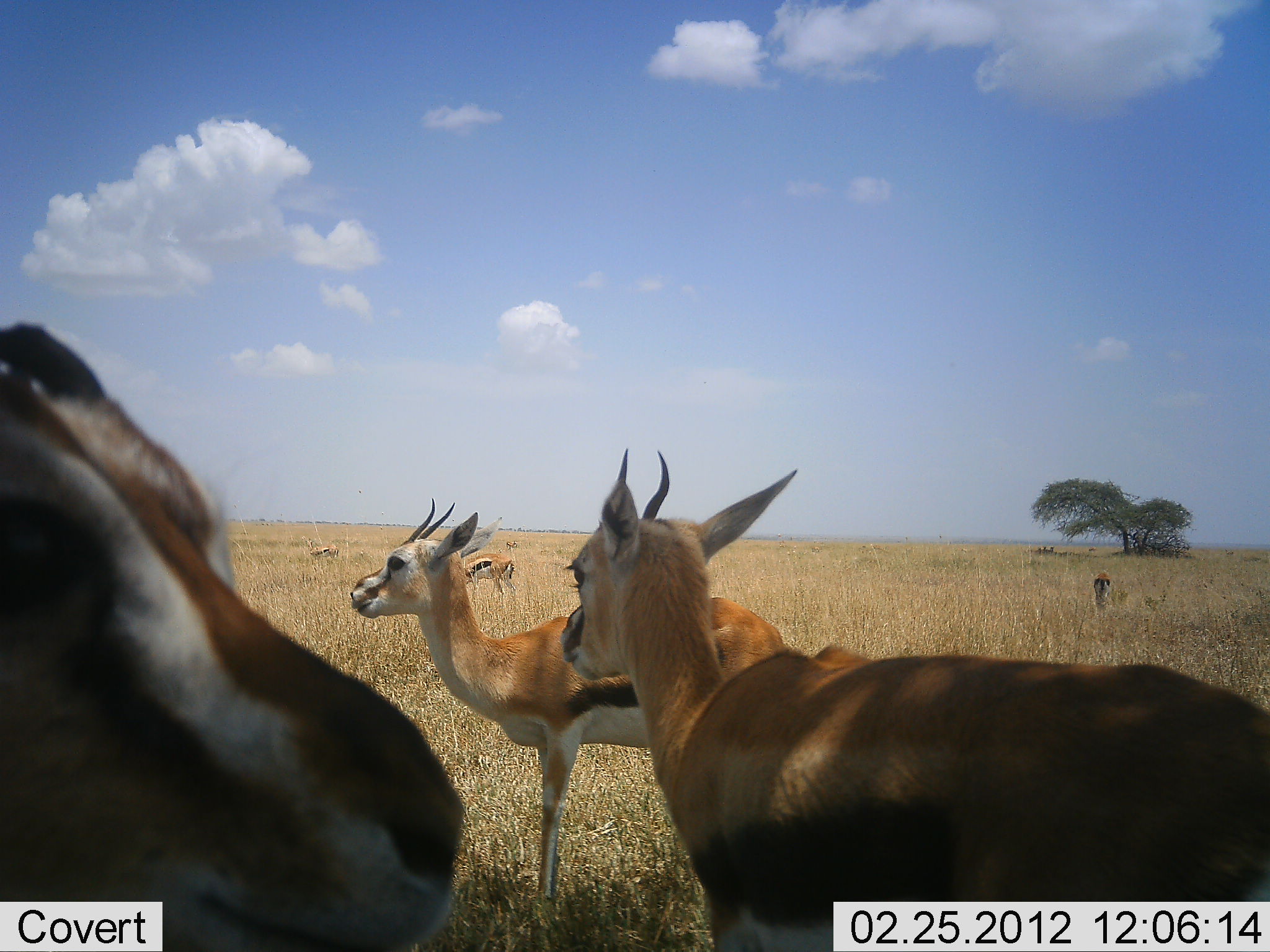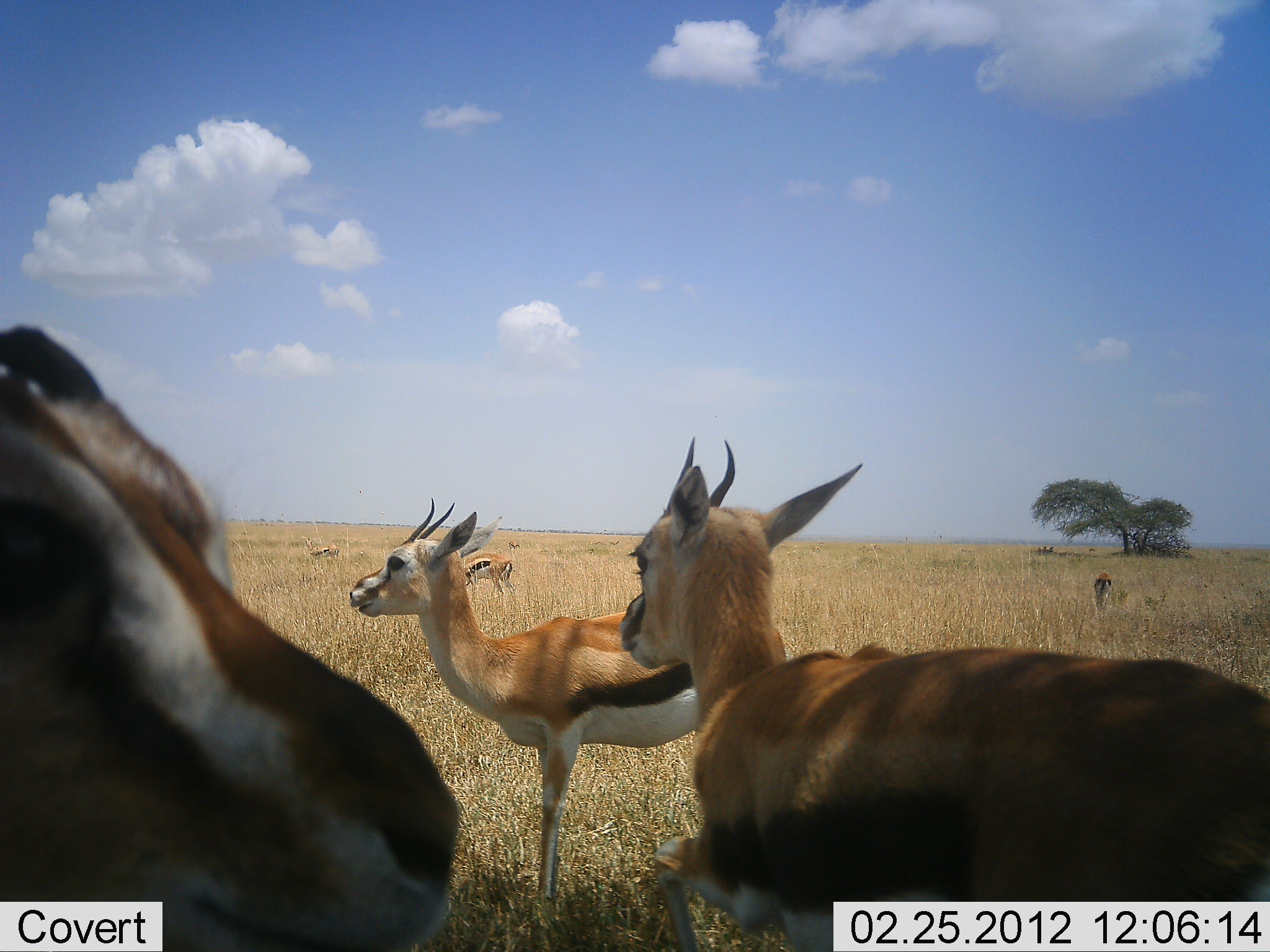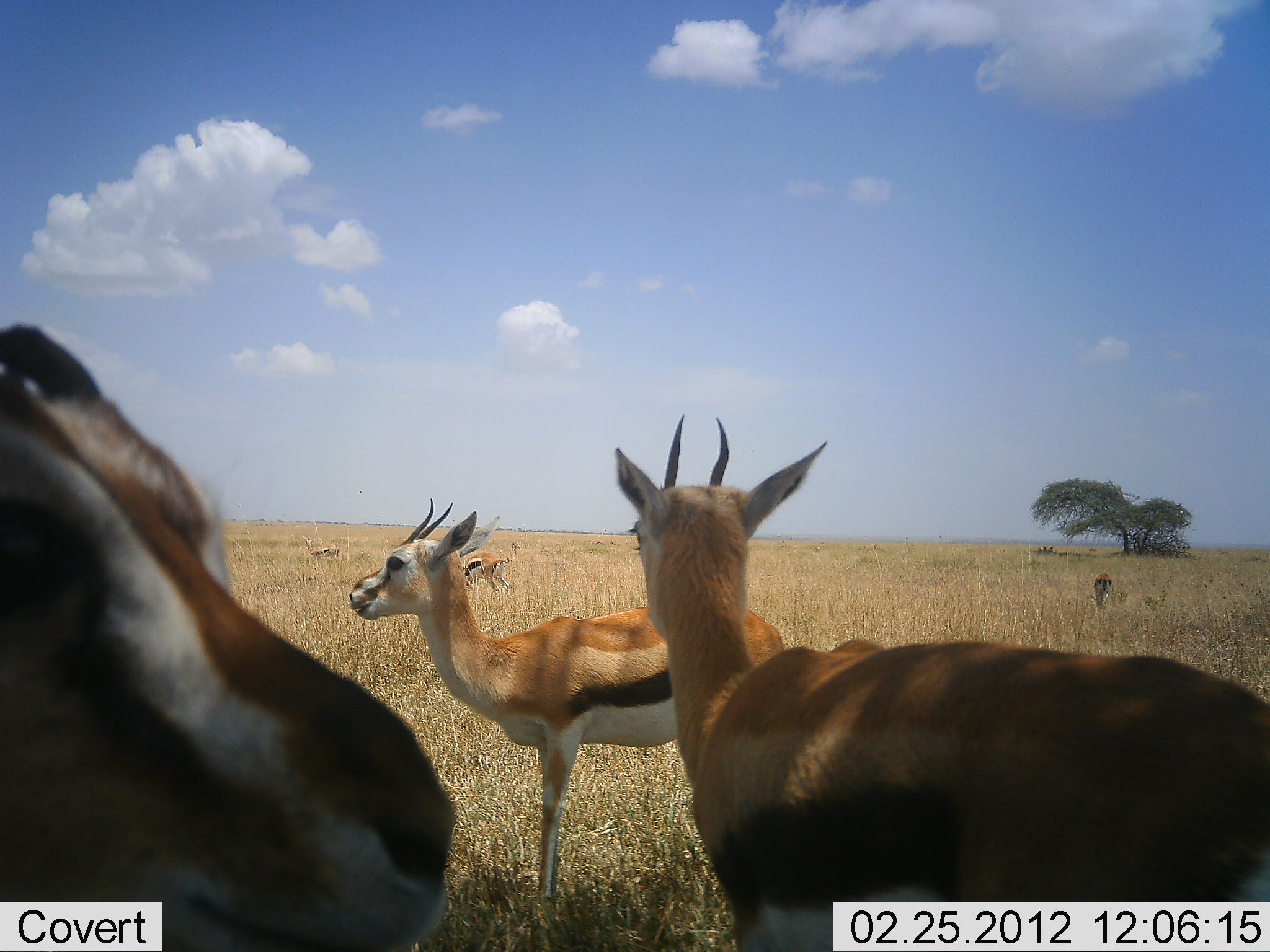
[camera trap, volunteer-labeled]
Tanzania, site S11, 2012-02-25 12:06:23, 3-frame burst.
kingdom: Animalia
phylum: Chordata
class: Mammalia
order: Artiodactyla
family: Bovidae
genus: Eudorcas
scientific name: Eudorcas thomsonii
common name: thomson's gazelle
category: gazellethomsons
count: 6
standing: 87%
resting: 7%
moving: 0%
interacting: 0%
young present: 7%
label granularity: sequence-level